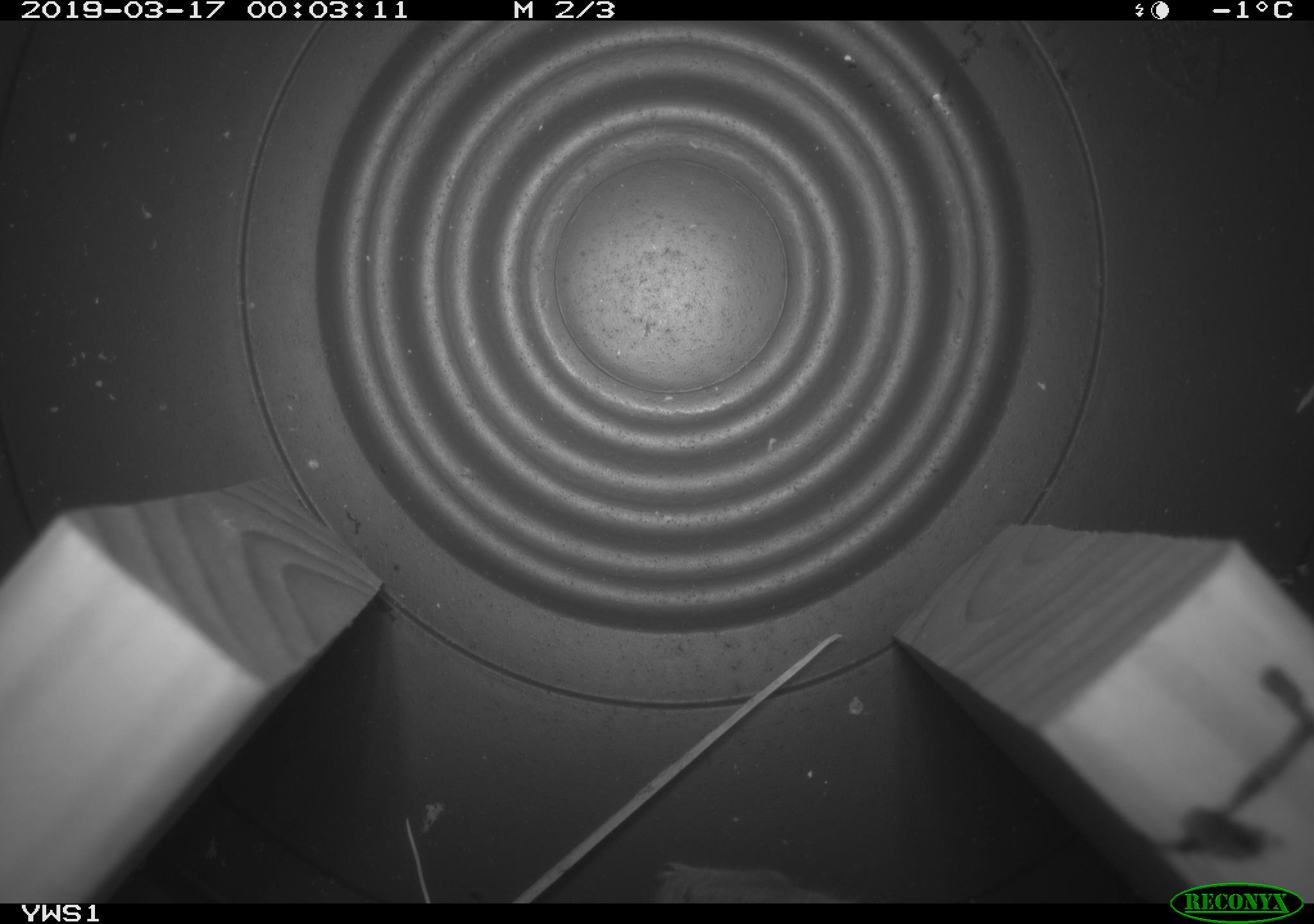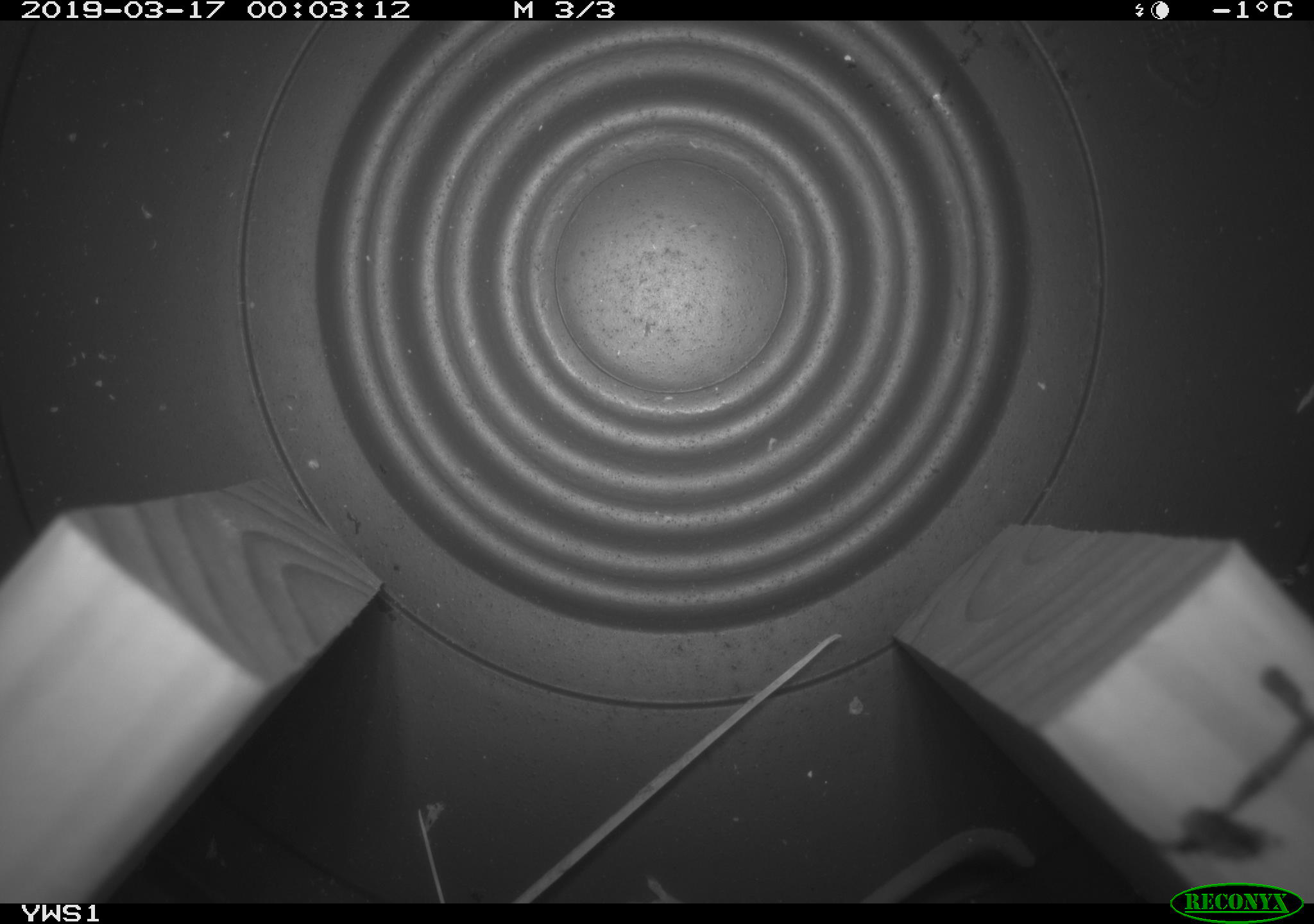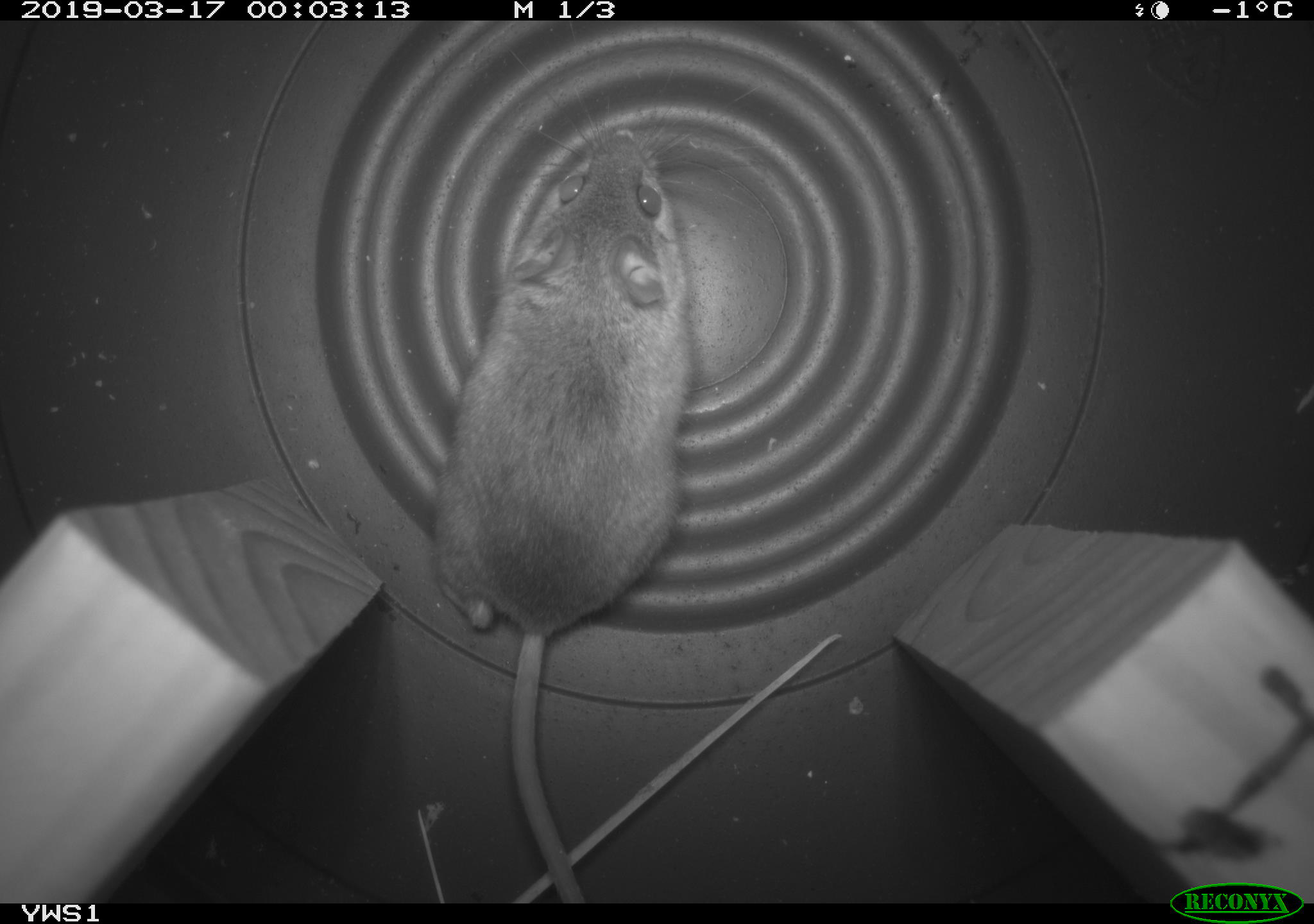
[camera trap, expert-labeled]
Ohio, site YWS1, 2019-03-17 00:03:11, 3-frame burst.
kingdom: Animalia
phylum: Chordata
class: Mammalia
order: Rodentia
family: Cricetidae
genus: Peromyscus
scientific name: Peromyscus leucopus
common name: white-footed mouse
White-footed mouse (Peromyscus leucopus).